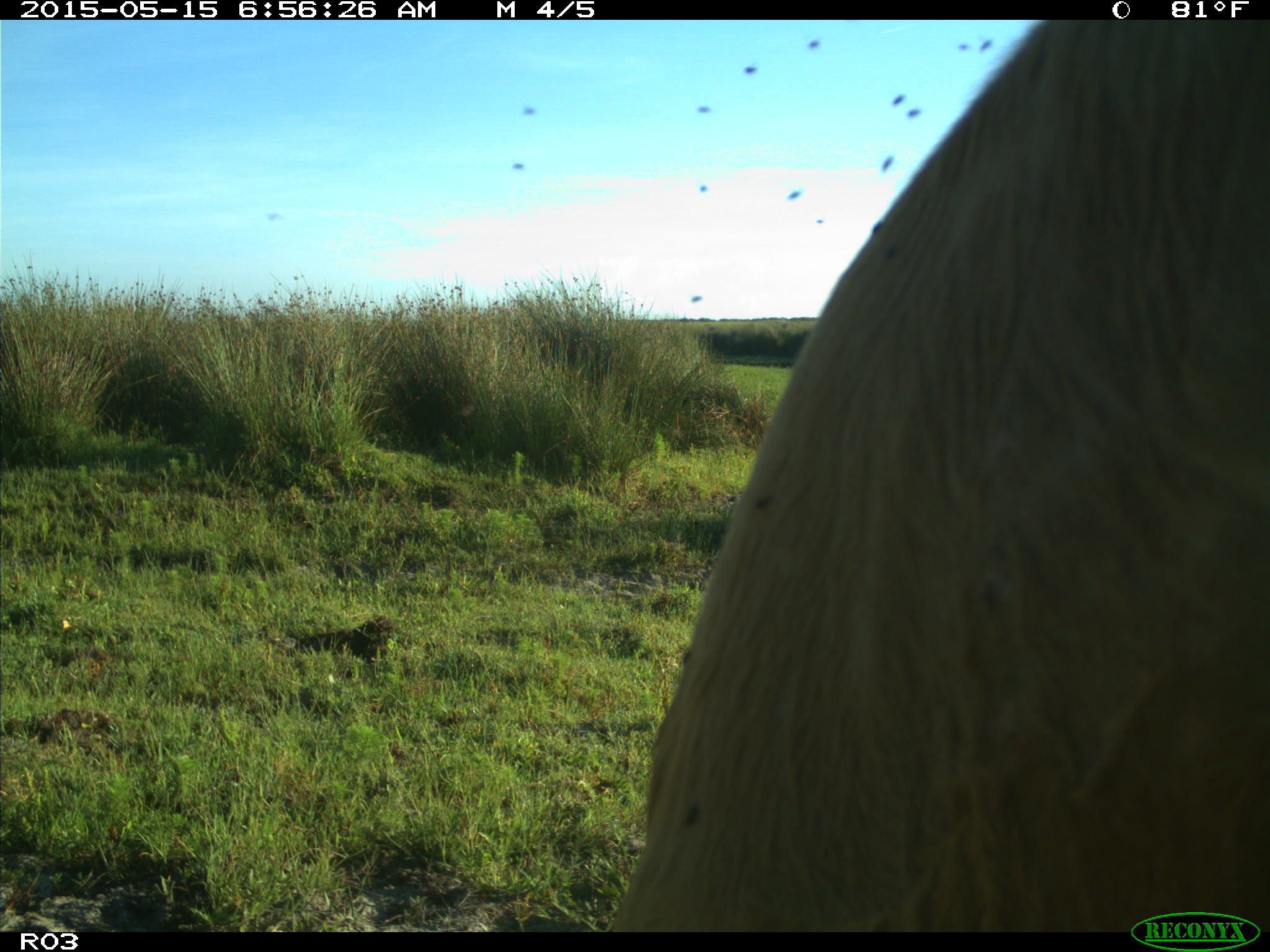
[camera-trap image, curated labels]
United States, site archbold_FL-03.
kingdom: Animalia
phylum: Chordata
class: Mammalia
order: Artiodactyla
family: Bovidae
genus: Bos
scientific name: Bos taurus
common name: domestic cow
Bos taurus (domestic cow).